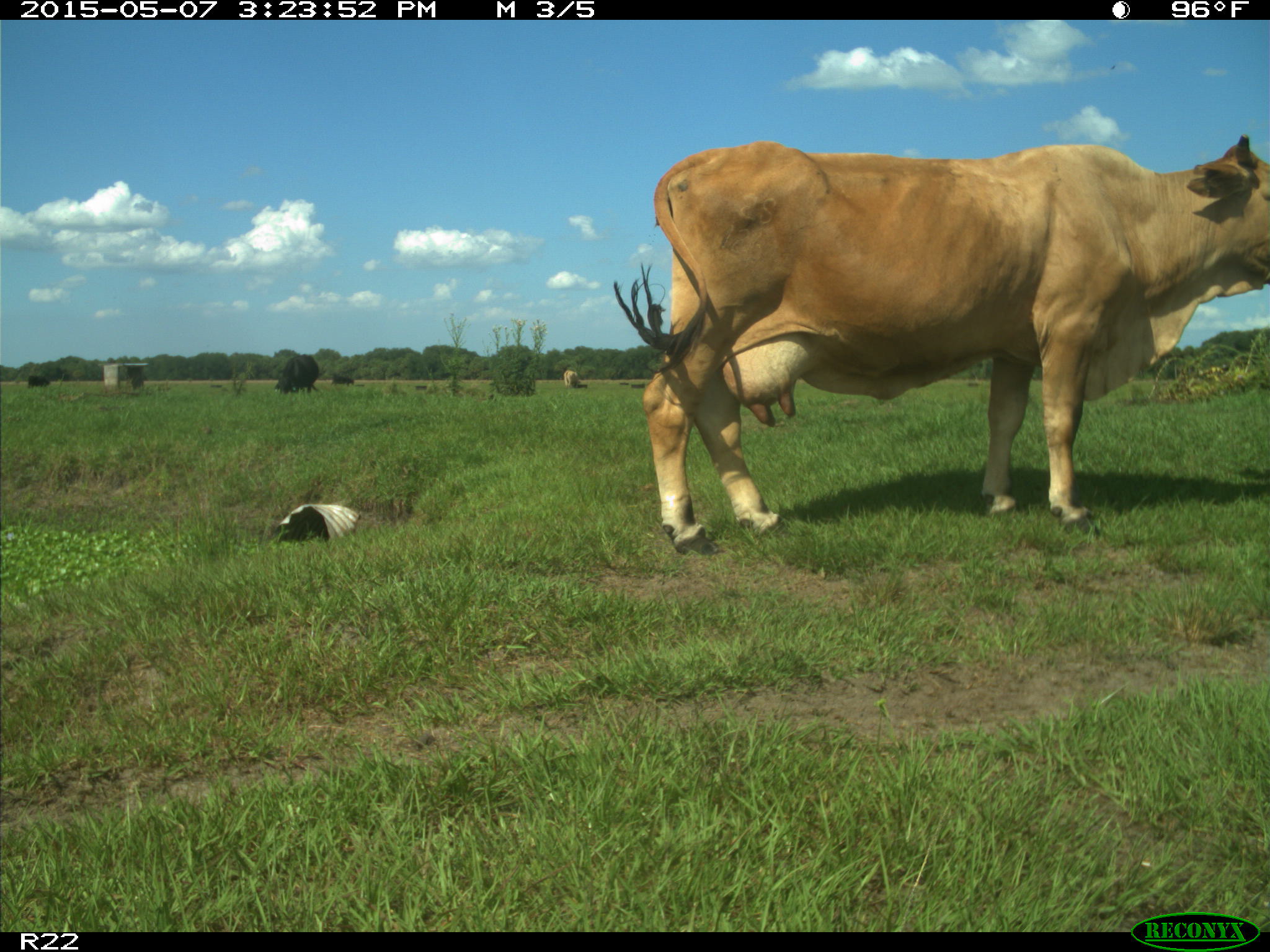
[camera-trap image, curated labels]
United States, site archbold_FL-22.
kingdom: Animalia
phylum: Chordata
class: Mammalia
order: Artiodactyla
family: Bovidae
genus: Bos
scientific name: Bos taurus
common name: domestic cow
Bos taurus (domestic cow).